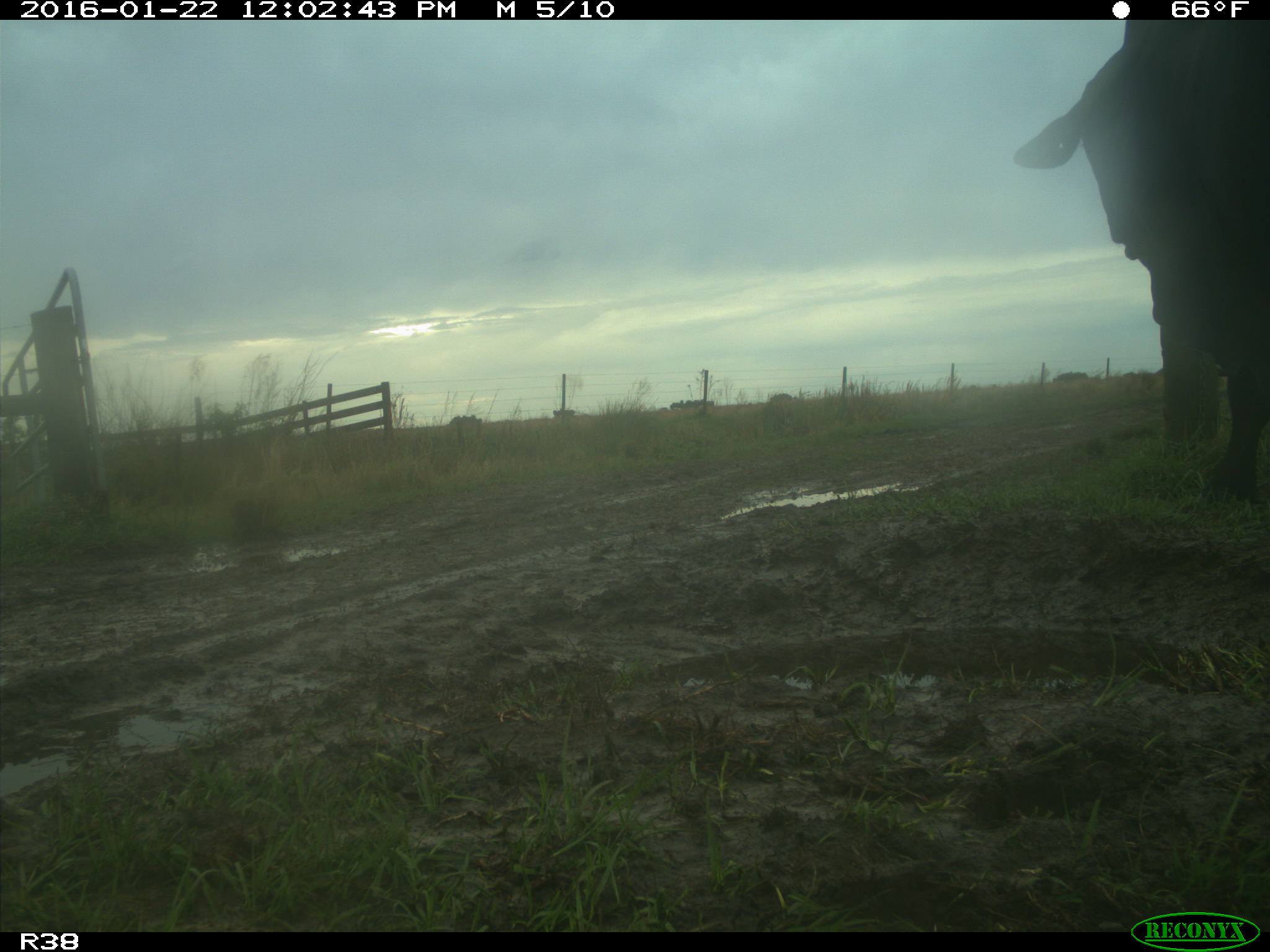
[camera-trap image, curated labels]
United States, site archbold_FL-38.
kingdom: Animalia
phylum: Chordata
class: Mammalia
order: Artiodactyla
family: Bovidae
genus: Bos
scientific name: Bos taurus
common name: domestic cow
Bos taurus (domestic cow).